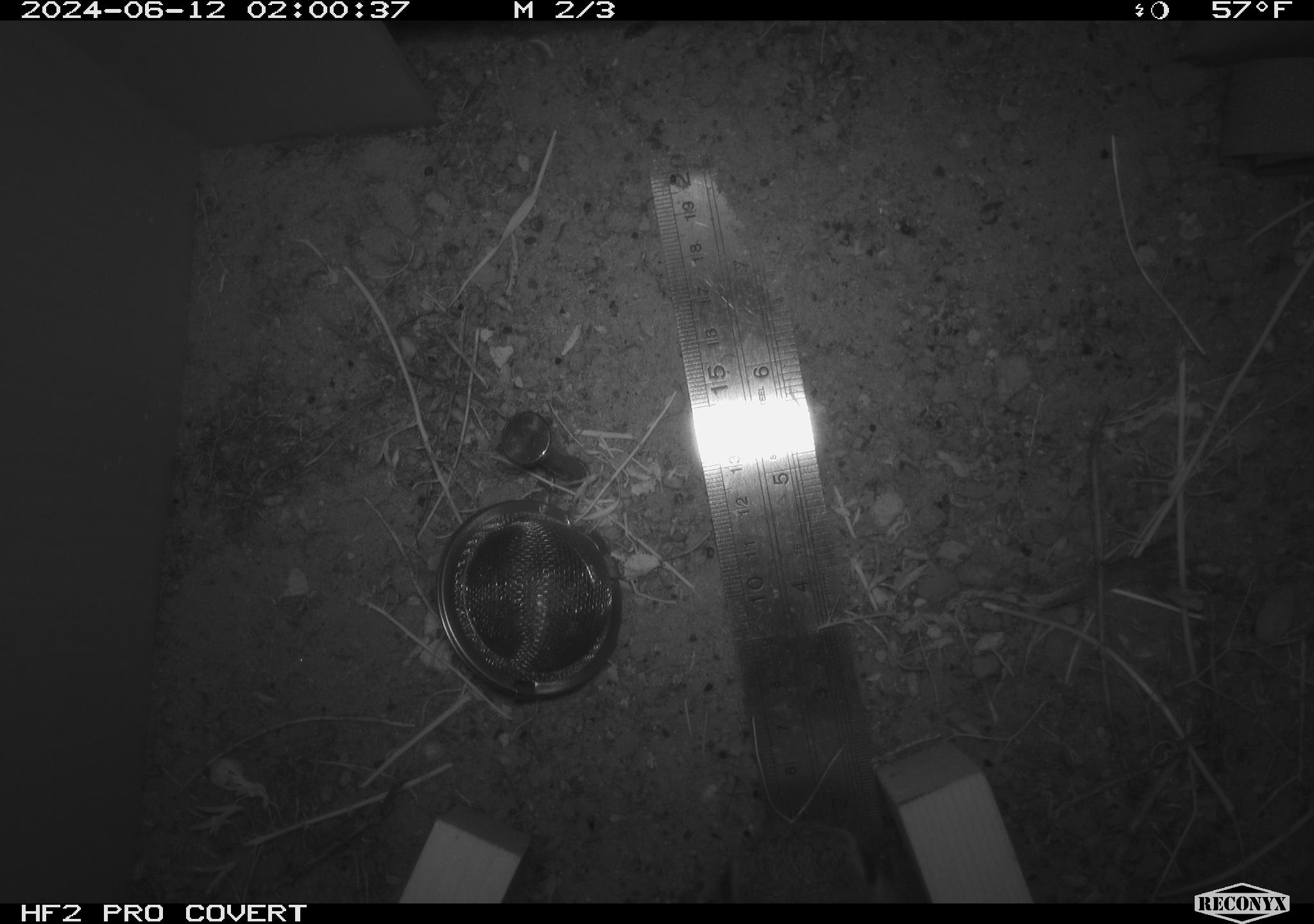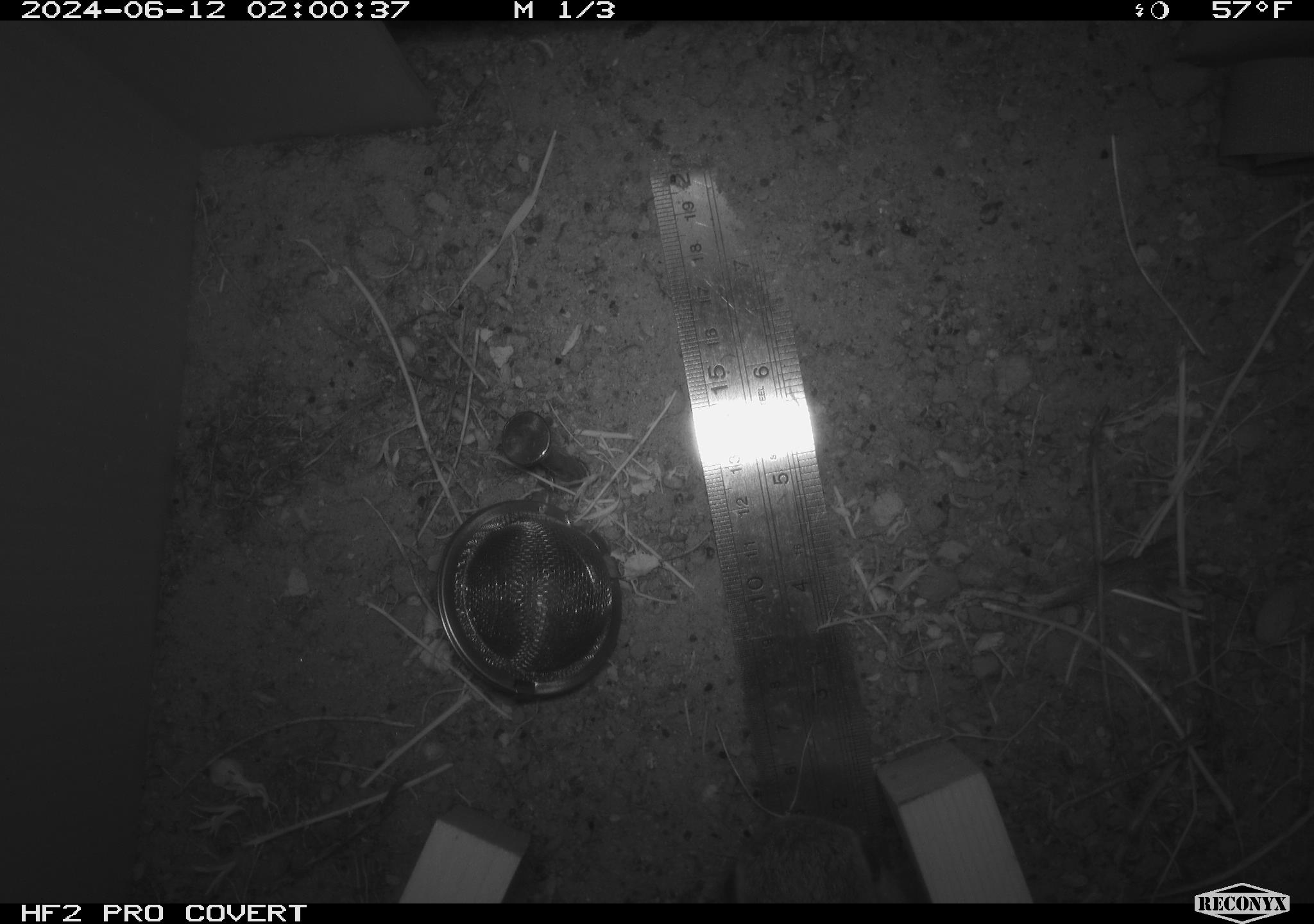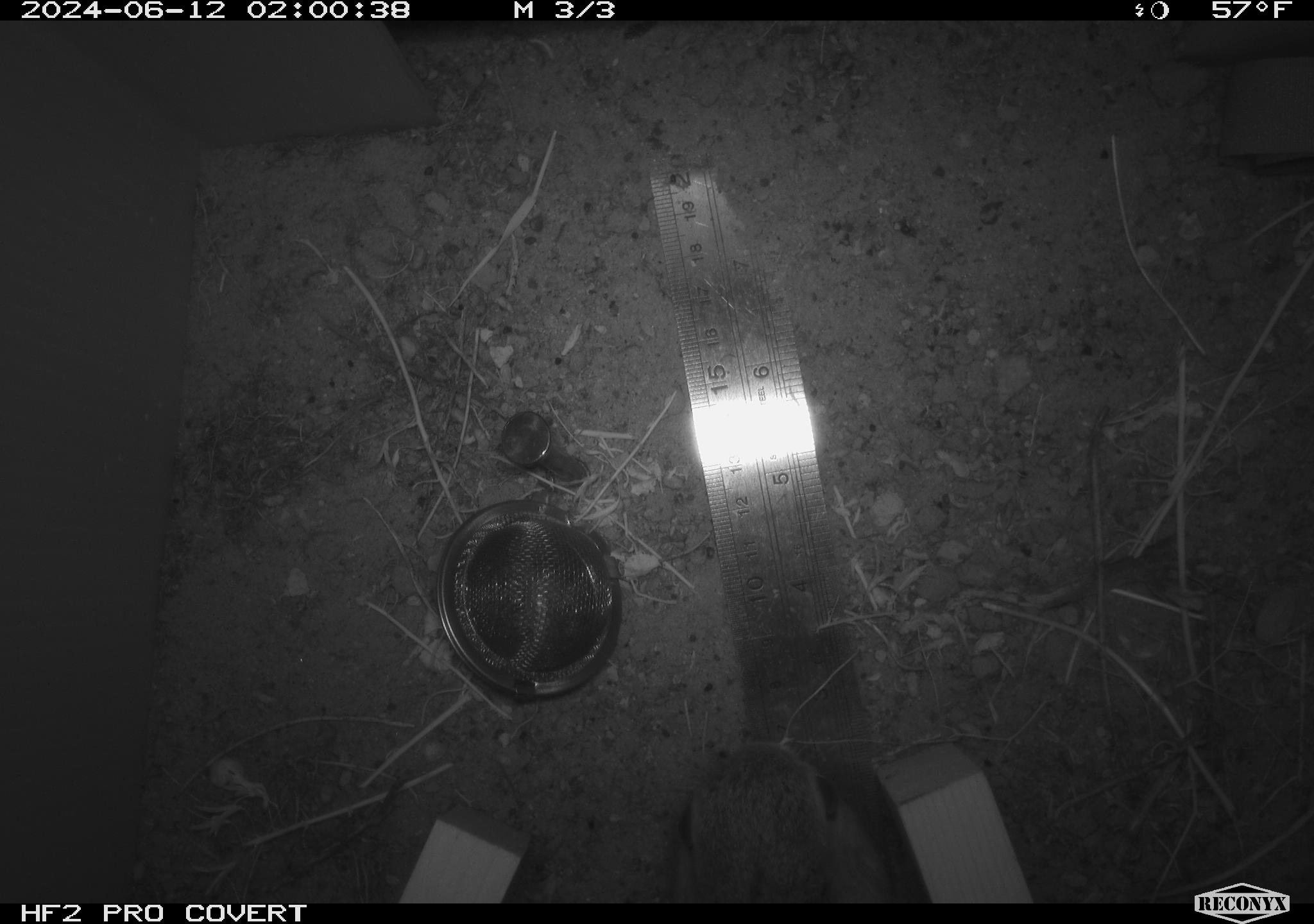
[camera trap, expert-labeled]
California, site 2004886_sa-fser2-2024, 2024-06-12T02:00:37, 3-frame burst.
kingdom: Animalia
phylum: Chordata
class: Mammalia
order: Lagomorpha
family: Leporidae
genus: Sylvilagus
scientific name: Sylvilagus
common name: cottontail rabbits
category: sylvilagus species